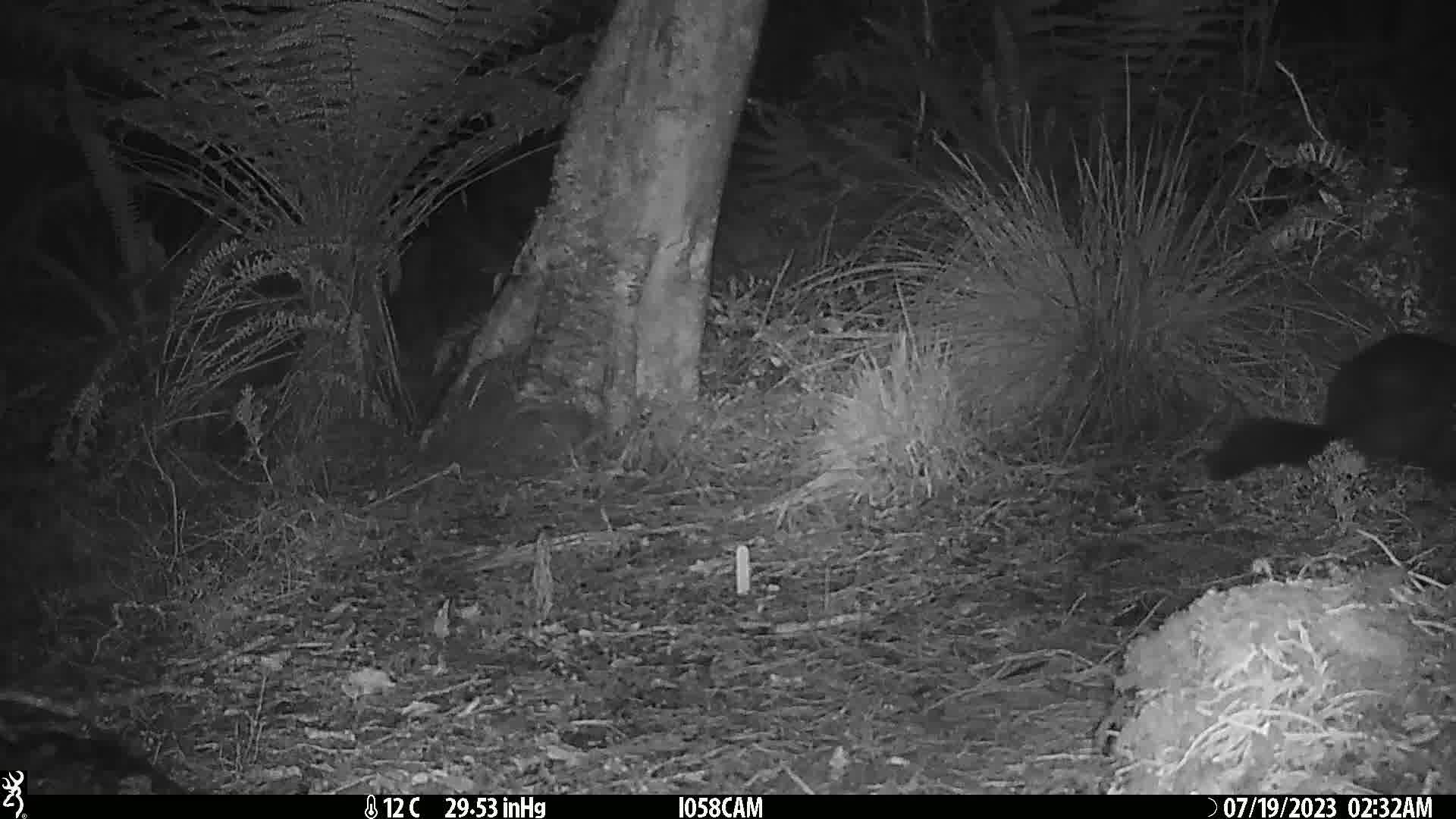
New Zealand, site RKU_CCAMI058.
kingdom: Animalia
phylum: Chordata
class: Mammalia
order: Diprotodontia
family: Phalangeridae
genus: Trichosurus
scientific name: Trichosurus vulpecula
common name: common brushtail possum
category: possum